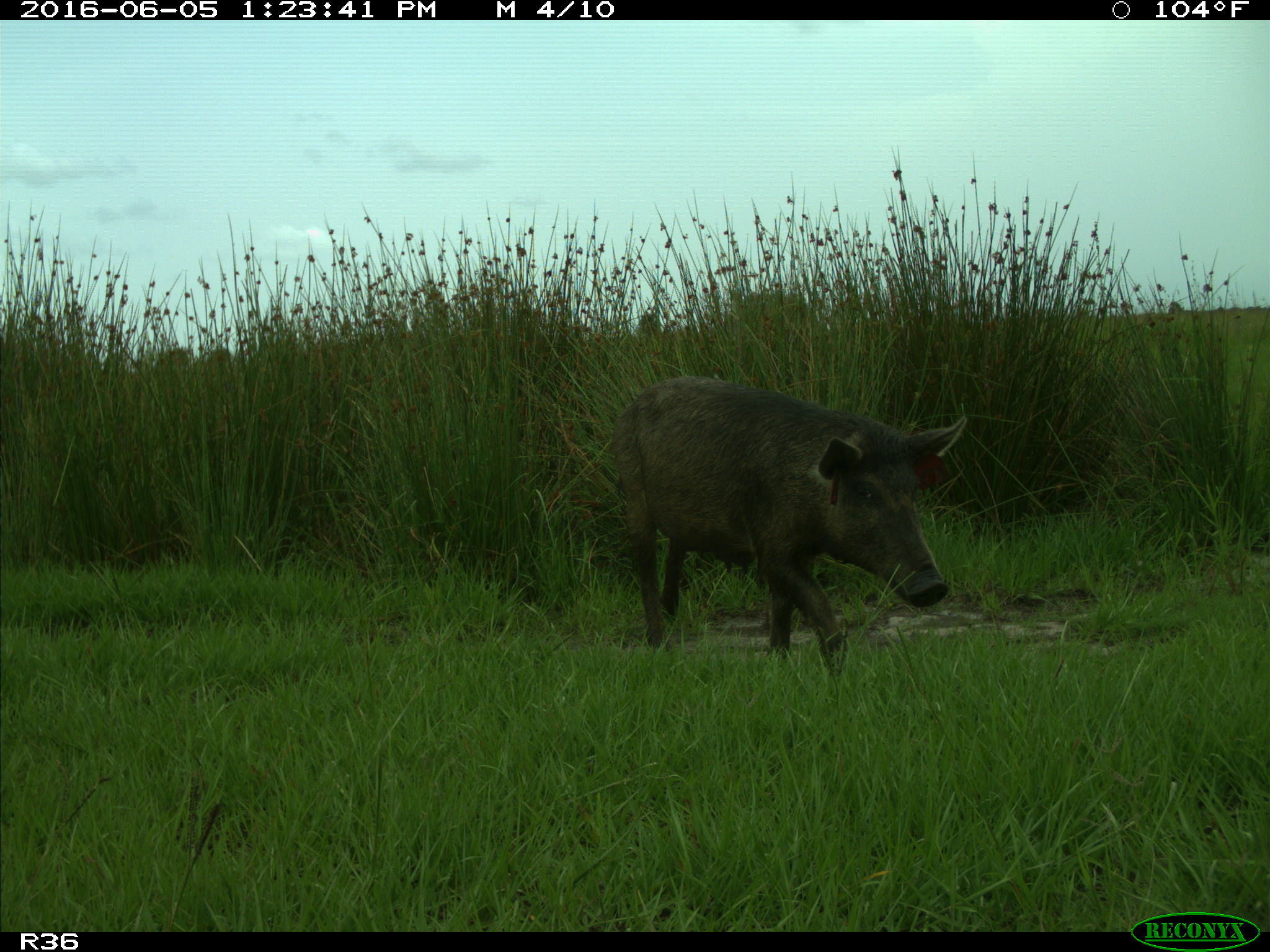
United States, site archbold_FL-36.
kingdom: Animalia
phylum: Chordata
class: Mammalia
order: Artiodactyla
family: Suidae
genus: Sus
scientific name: Sus scrofa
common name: wild boar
Sus scrofa (wild boar).